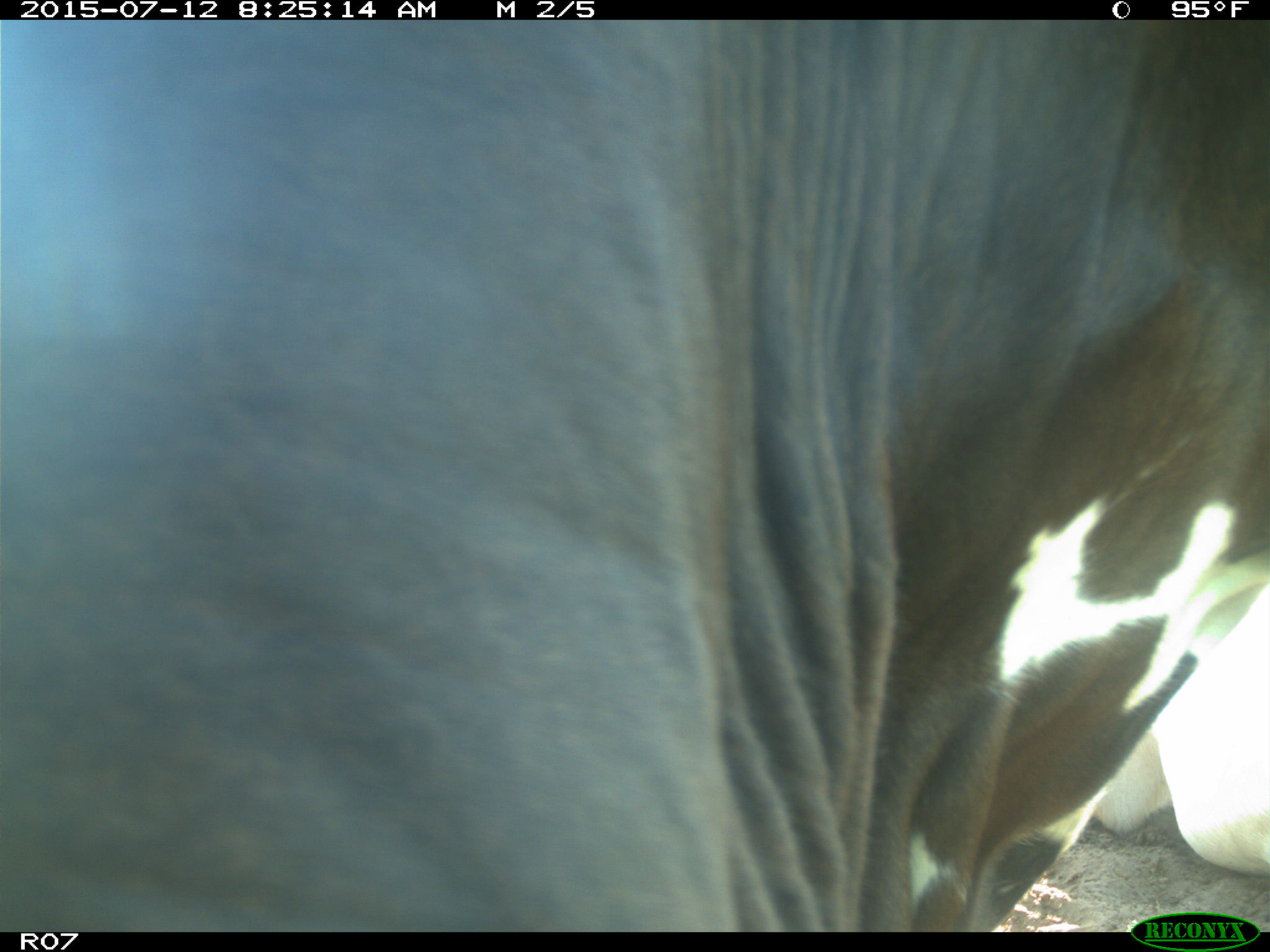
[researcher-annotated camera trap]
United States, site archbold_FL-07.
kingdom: Animalia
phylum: Chordata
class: Mammalia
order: Artiodactyla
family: Bovidae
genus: Bos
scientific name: Bos taurus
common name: domestic cow